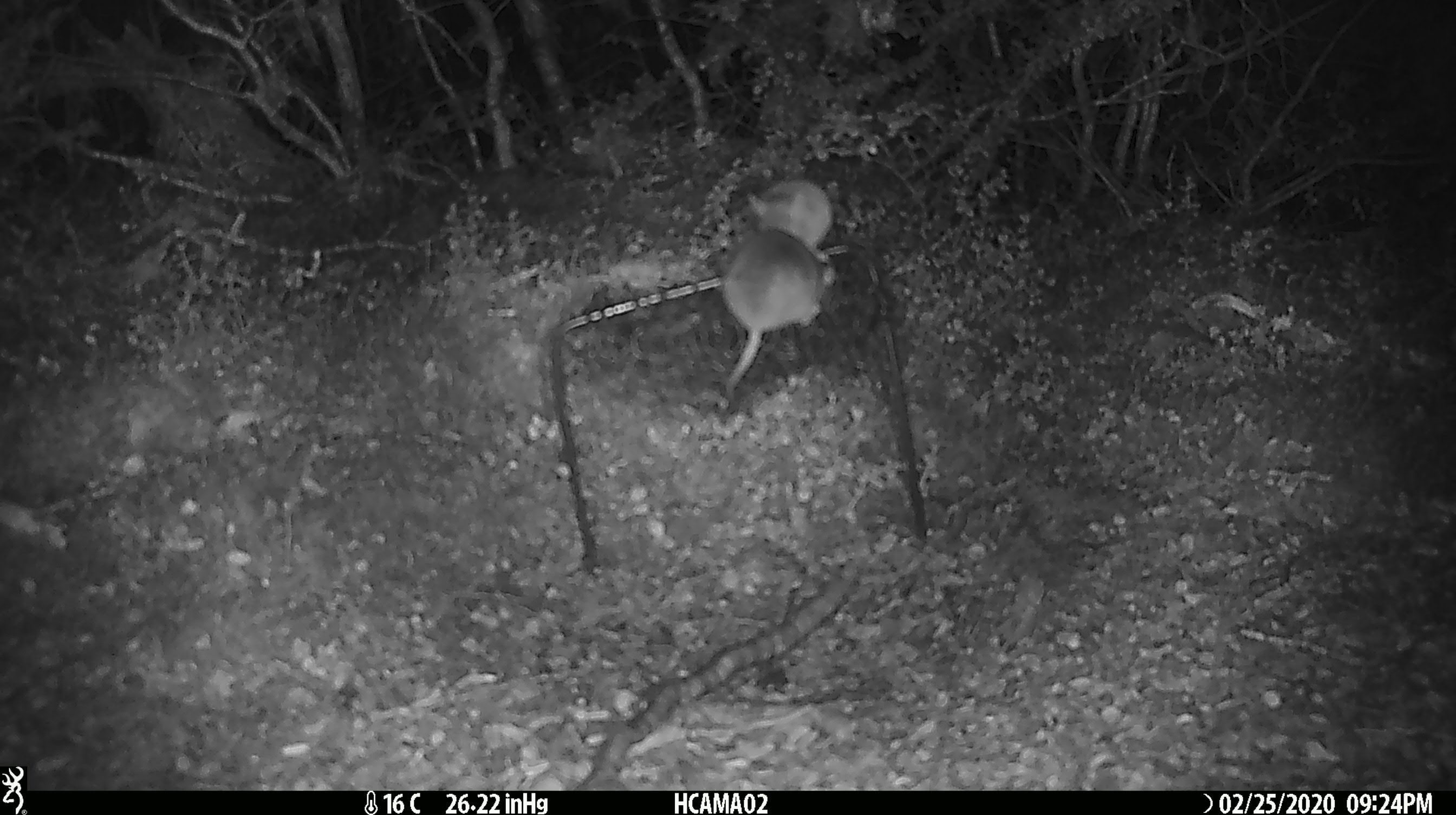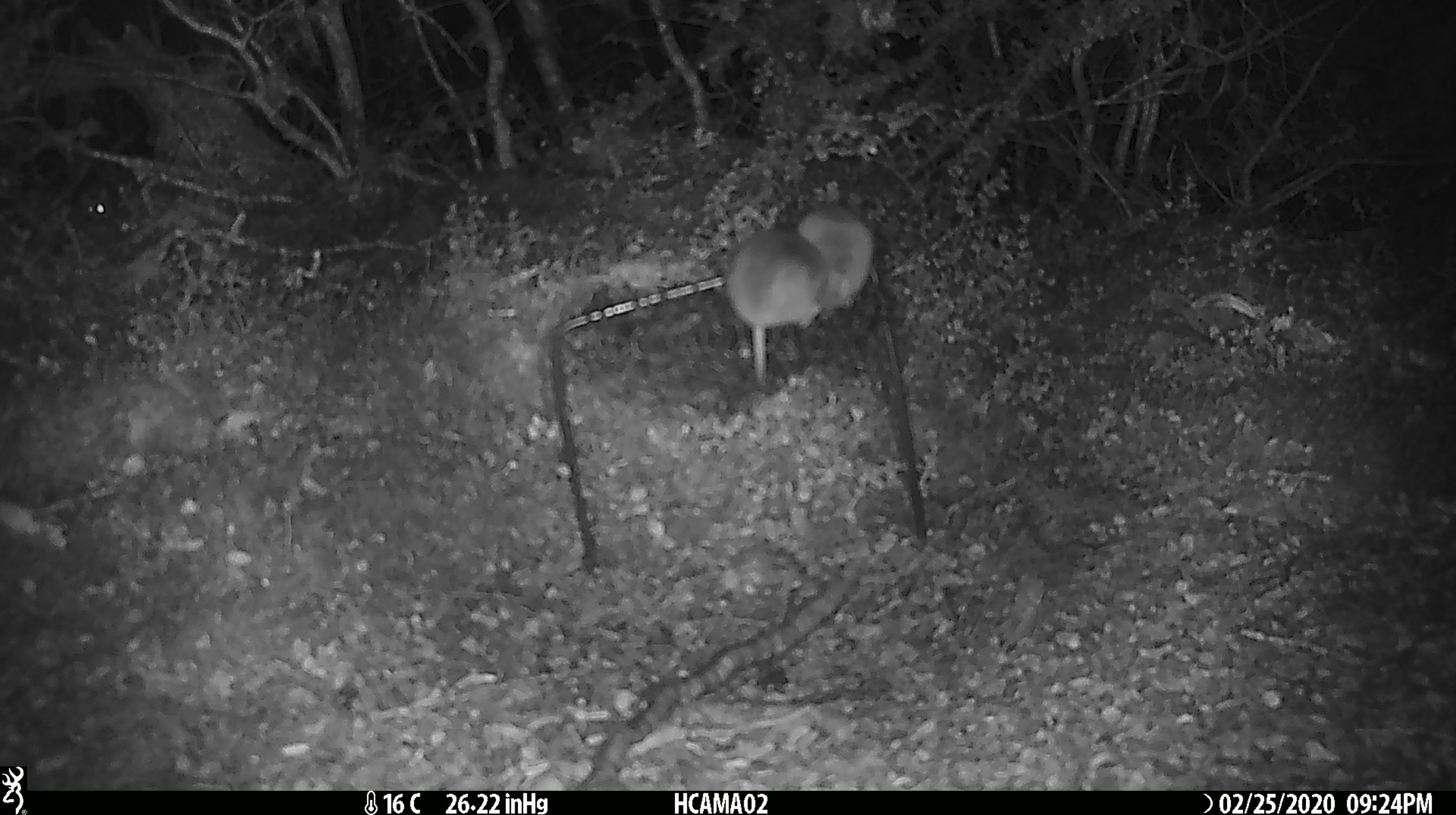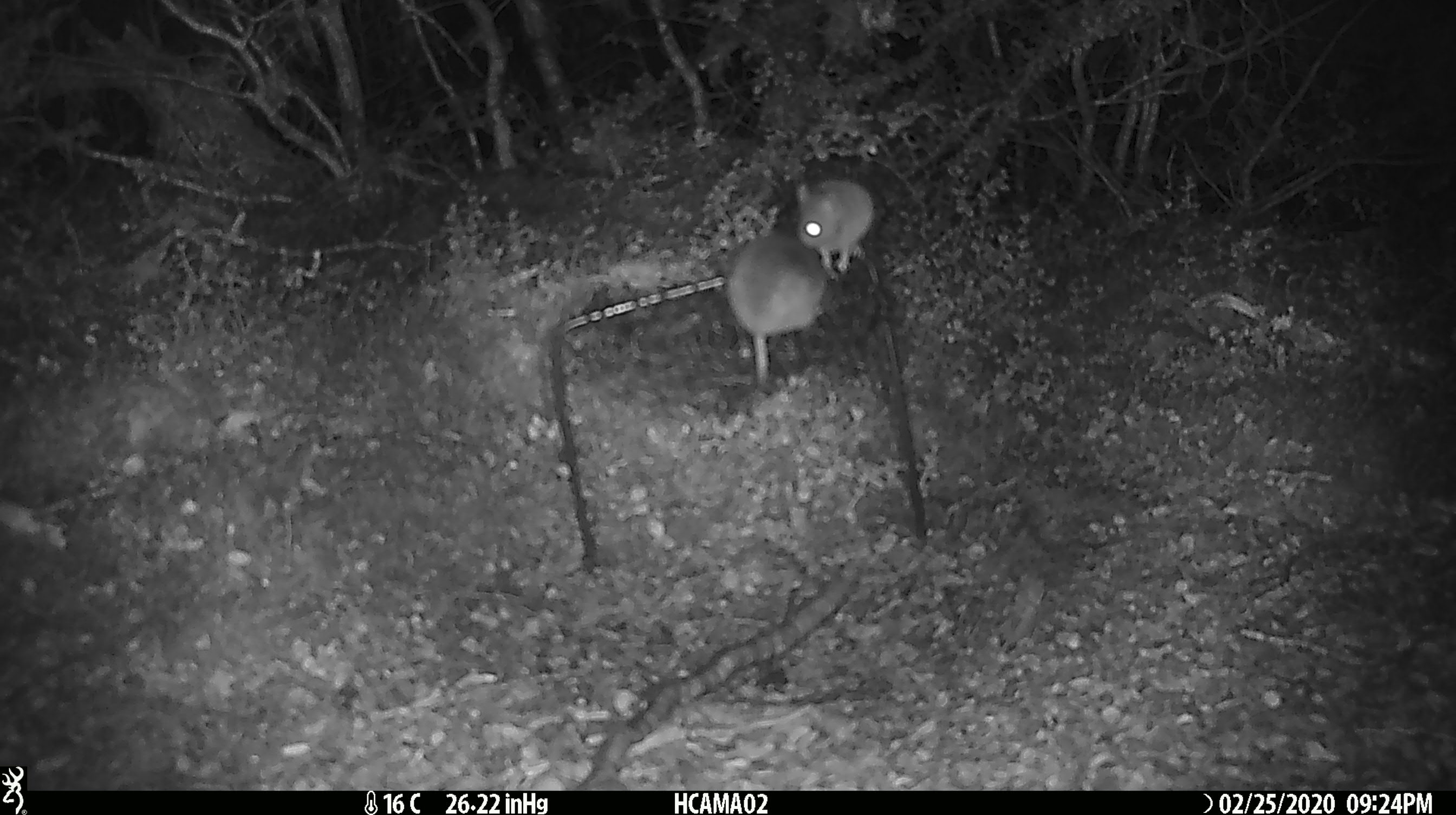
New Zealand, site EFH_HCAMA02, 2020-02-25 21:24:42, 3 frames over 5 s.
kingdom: Animalia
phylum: Chordata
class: Mammalia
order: Rodentia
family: Muridae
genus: Mus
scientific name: Mus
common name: mouse